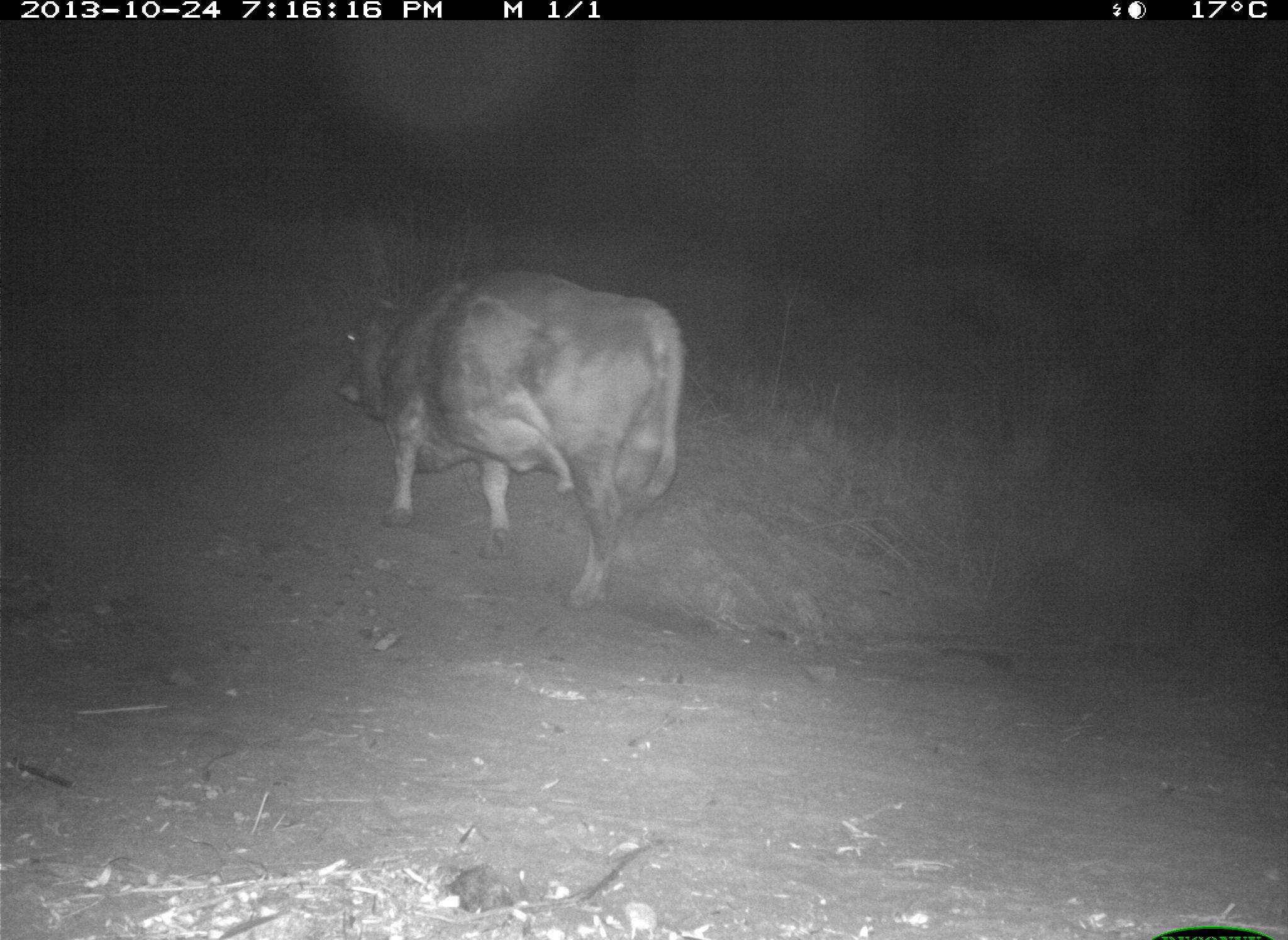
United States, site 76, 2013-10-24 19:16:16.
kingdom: Animalia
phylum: Chordata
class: Mammalia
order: Artiodactyla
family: Bovidae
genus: Bos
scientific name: Bos taurus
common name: cow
Cow (Bos taurus).